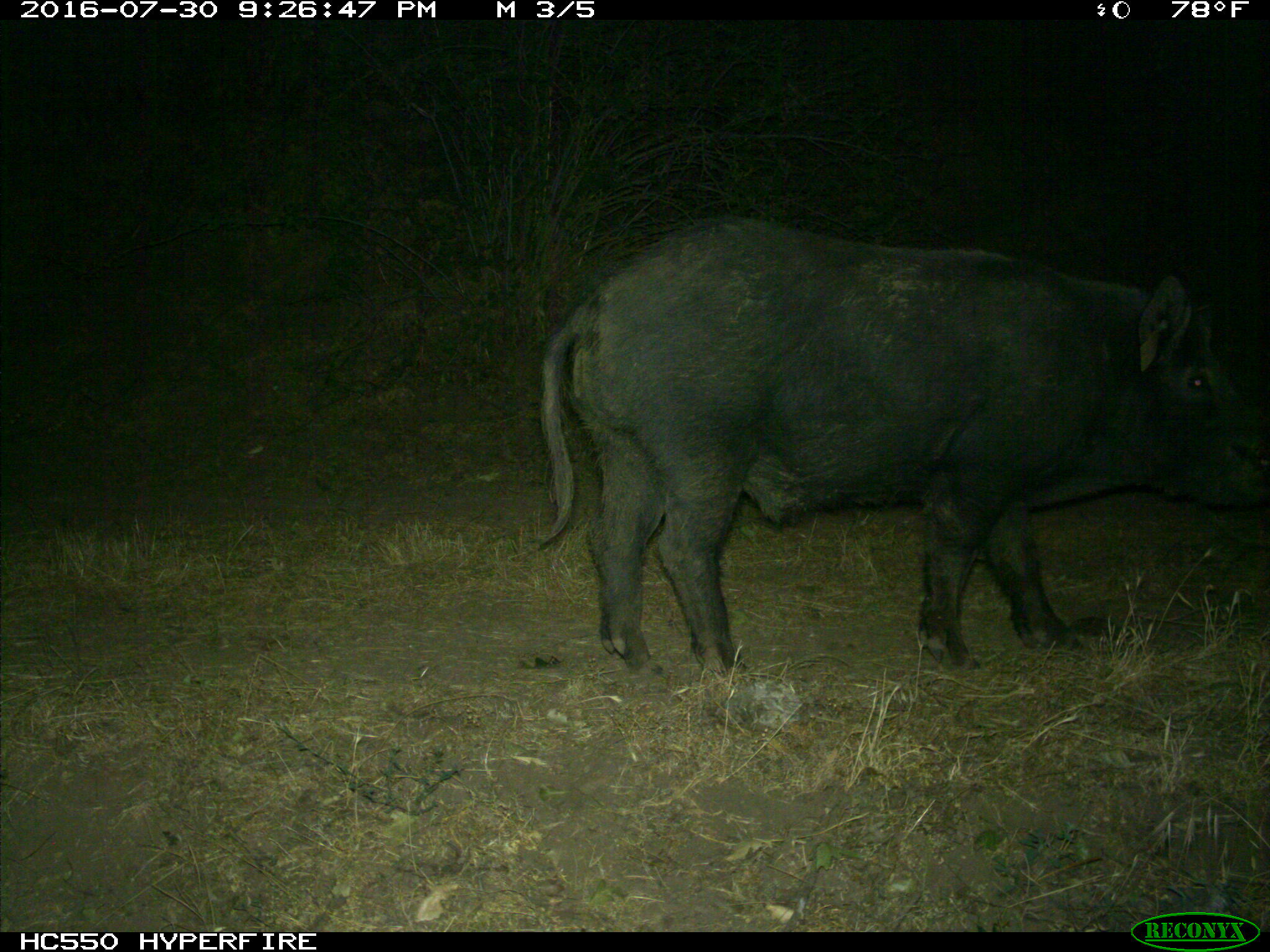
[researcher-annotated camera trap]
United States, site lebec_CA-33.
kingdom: Animalia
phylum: Chordata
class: Mammalia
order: Artiodactyla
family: Suidae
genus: Sus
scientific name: Sus scrofa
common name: wild boar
Sus scrofa (wild boar).